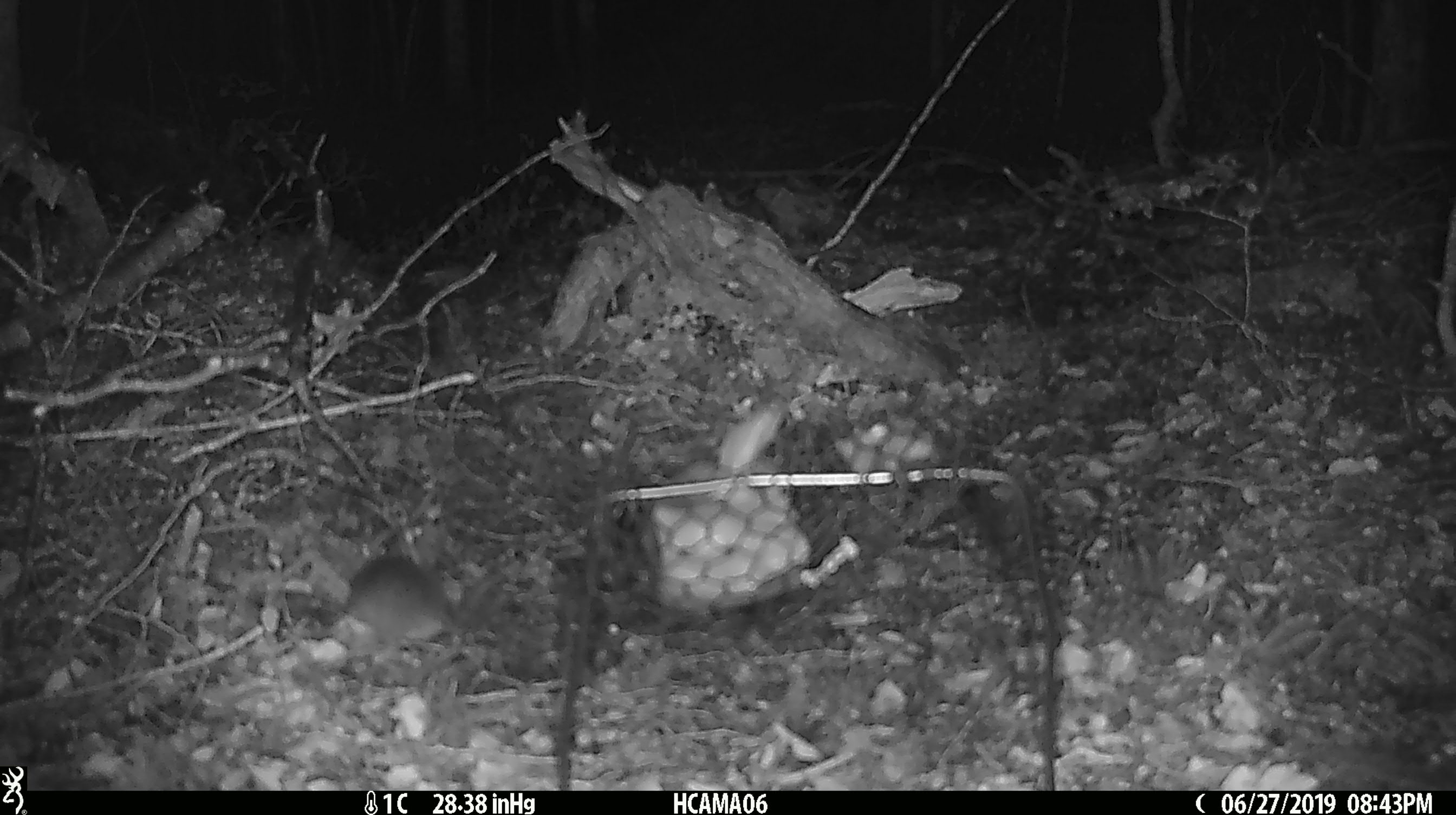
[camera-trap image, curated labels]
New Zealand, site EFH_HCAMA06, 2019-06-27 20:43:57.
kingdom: Animalia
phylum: Chordata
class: Mammalia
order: Rodentia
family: Muridae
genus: Mus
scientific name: Mus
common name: mouse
Mouse (Mus).